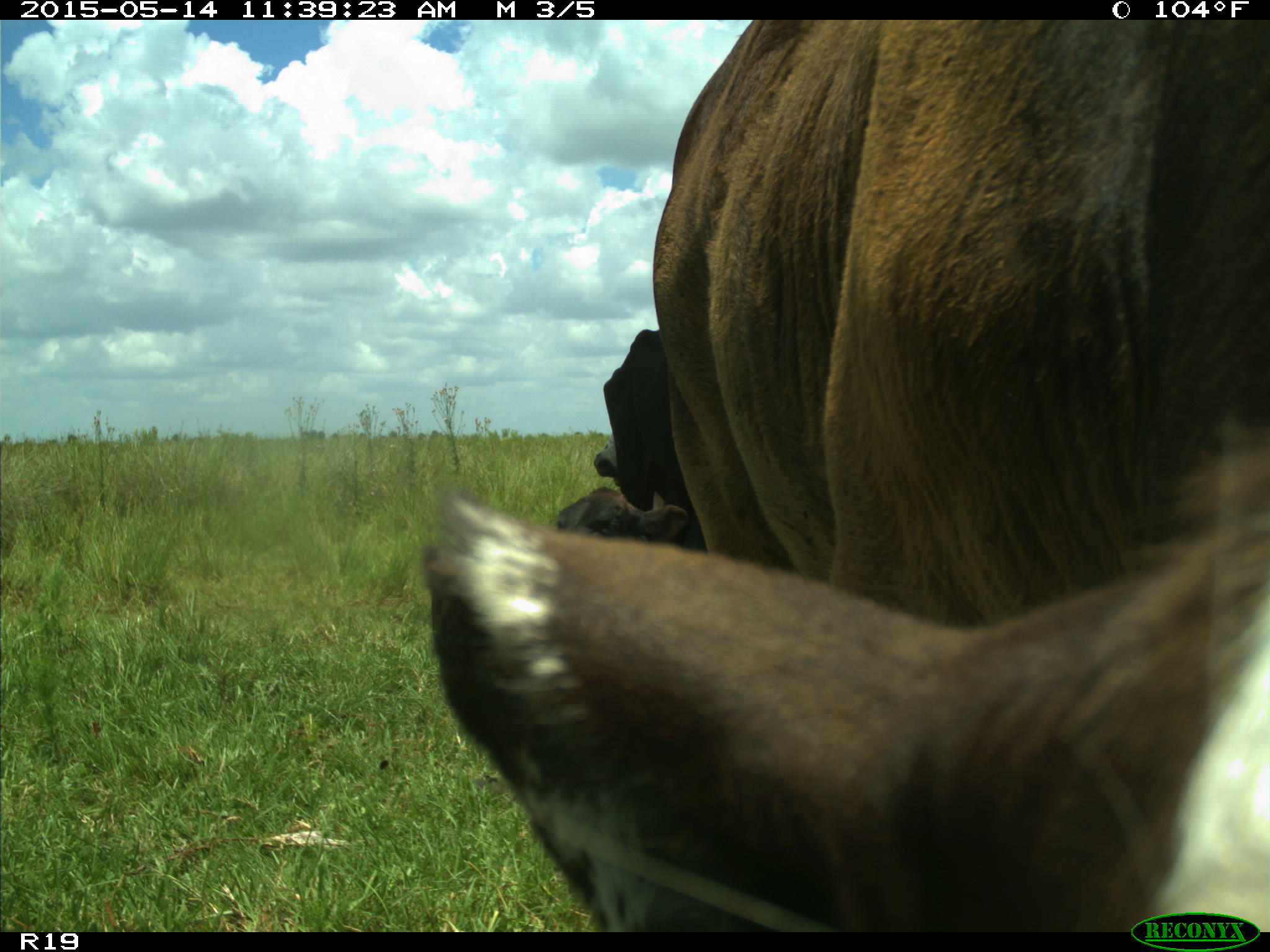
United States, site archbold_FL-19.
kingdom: Animalia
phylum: Chordata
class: Mammalia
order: Artiodactyla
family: Bovidae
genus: Bos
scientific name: Bos taurus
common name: domestic cow